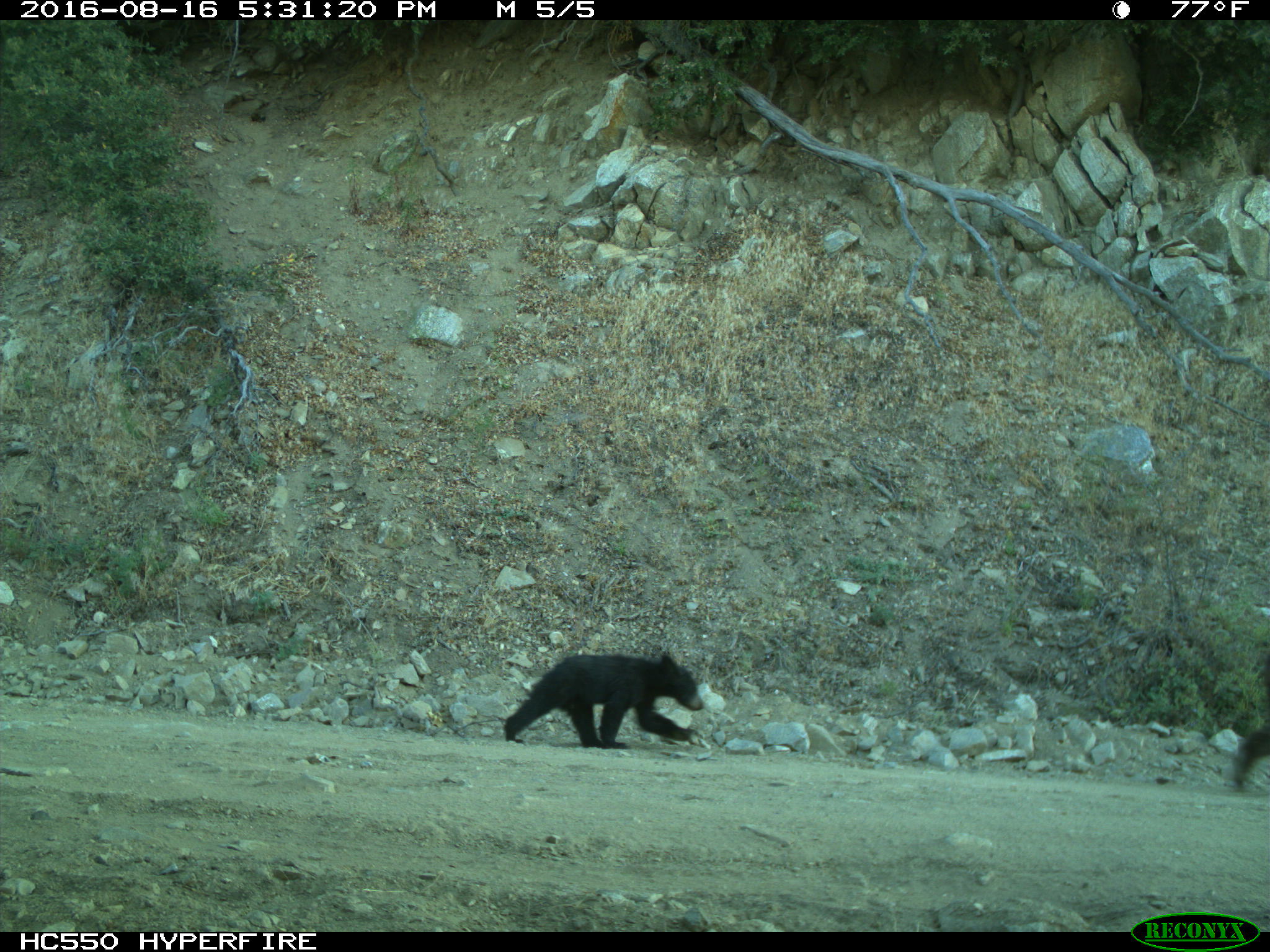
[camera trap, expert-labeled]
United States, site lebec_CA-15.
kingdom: Animalia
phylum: Chordata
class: Mammalia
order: Carnivora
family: Ursidae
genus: Ursus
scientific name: Ursus americanus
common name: american black bear